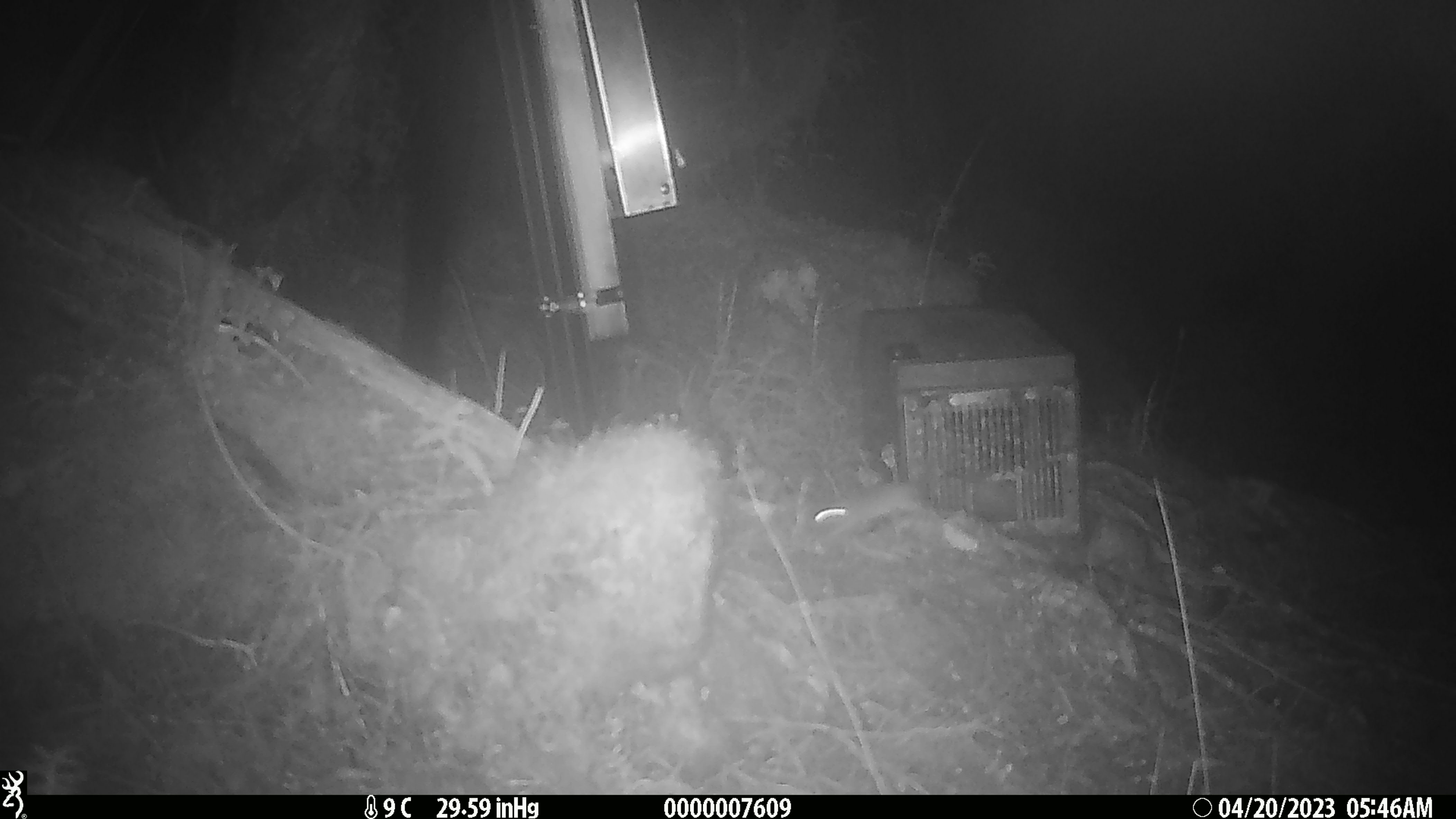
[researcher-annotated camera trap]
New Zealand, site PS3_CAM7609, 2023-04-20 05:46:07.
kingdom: Animalia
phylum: Chordata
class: Mammalia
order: Rodentia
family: Muridae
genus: Mus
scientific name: Mus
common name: mouse